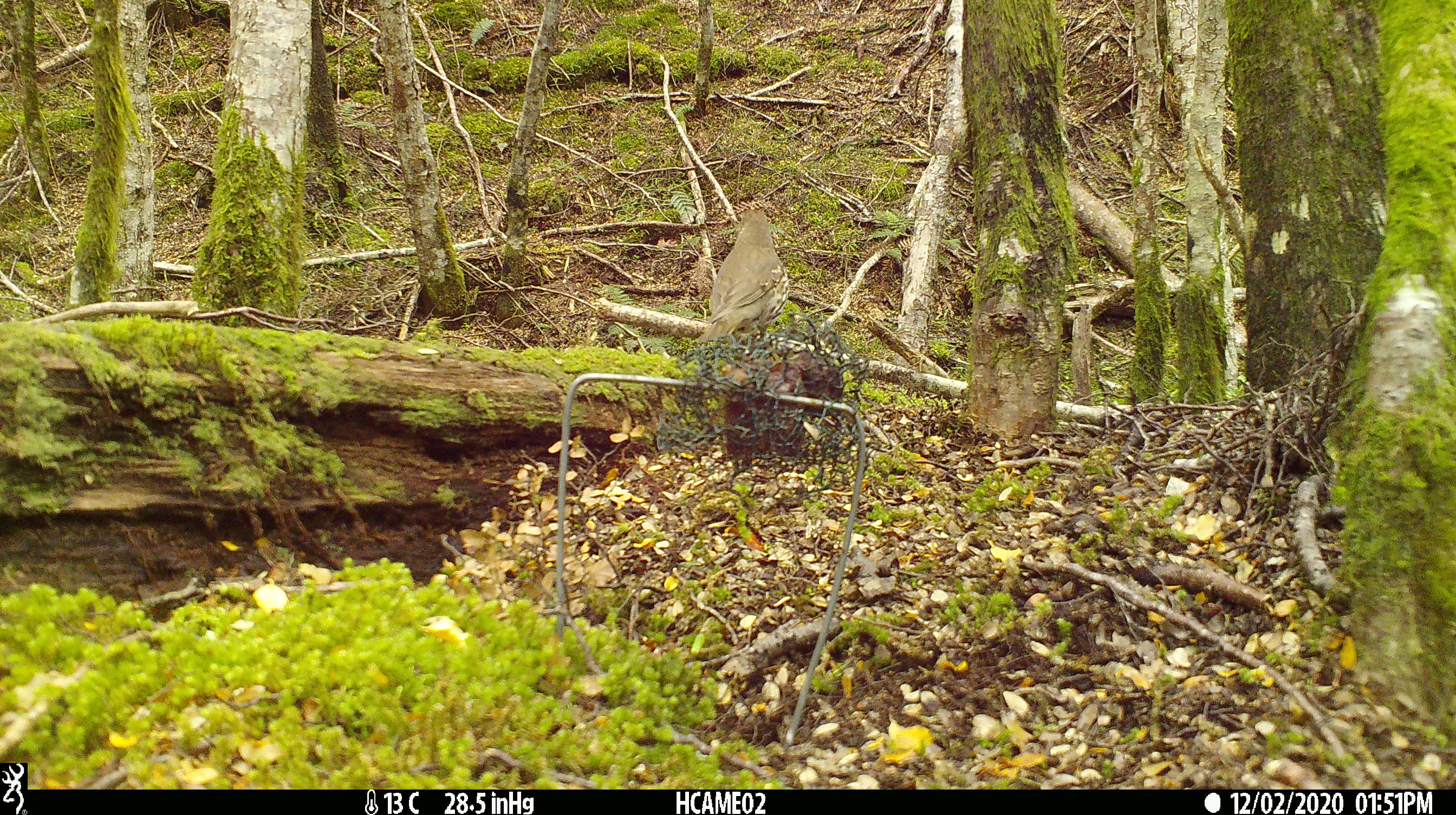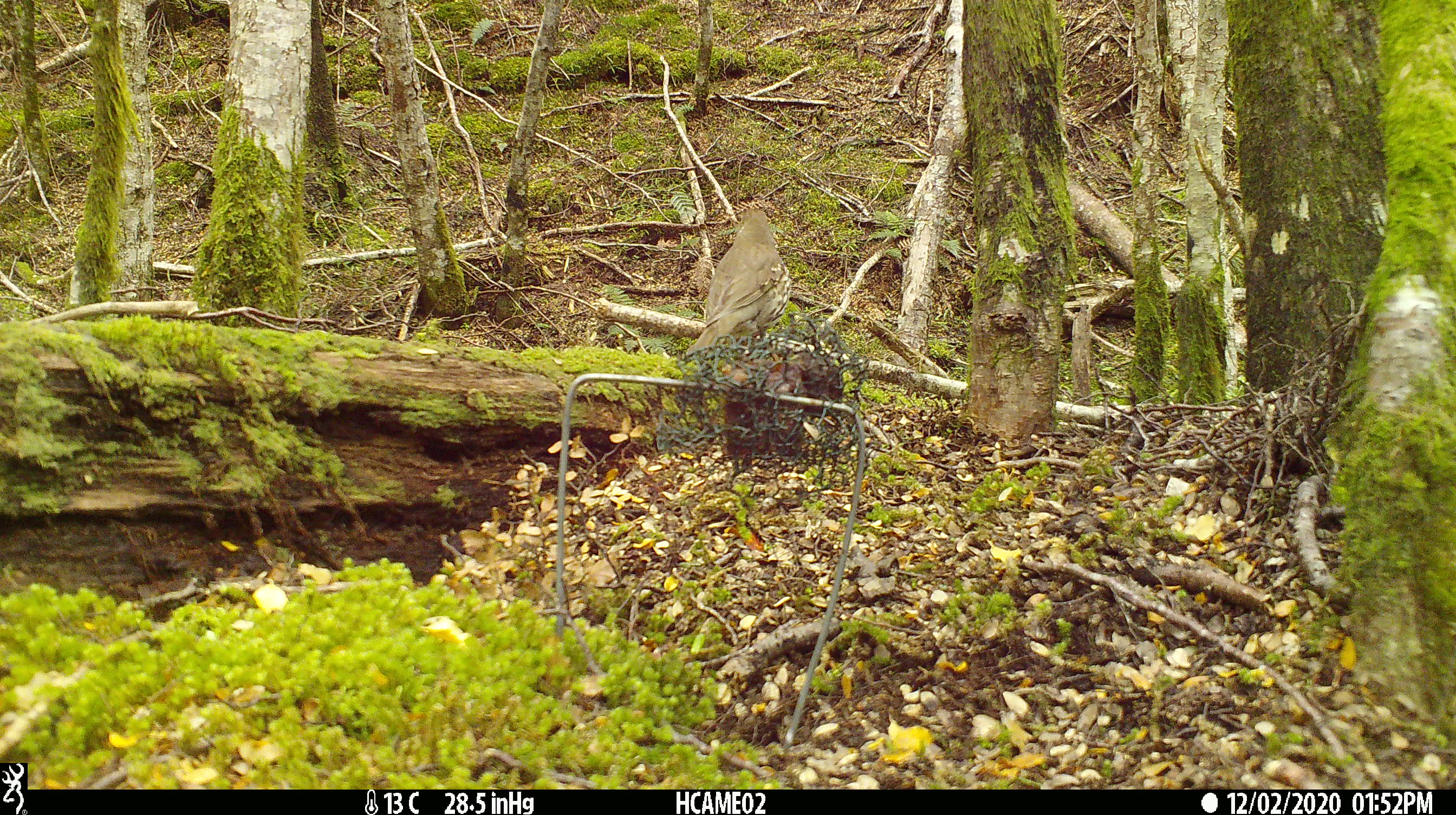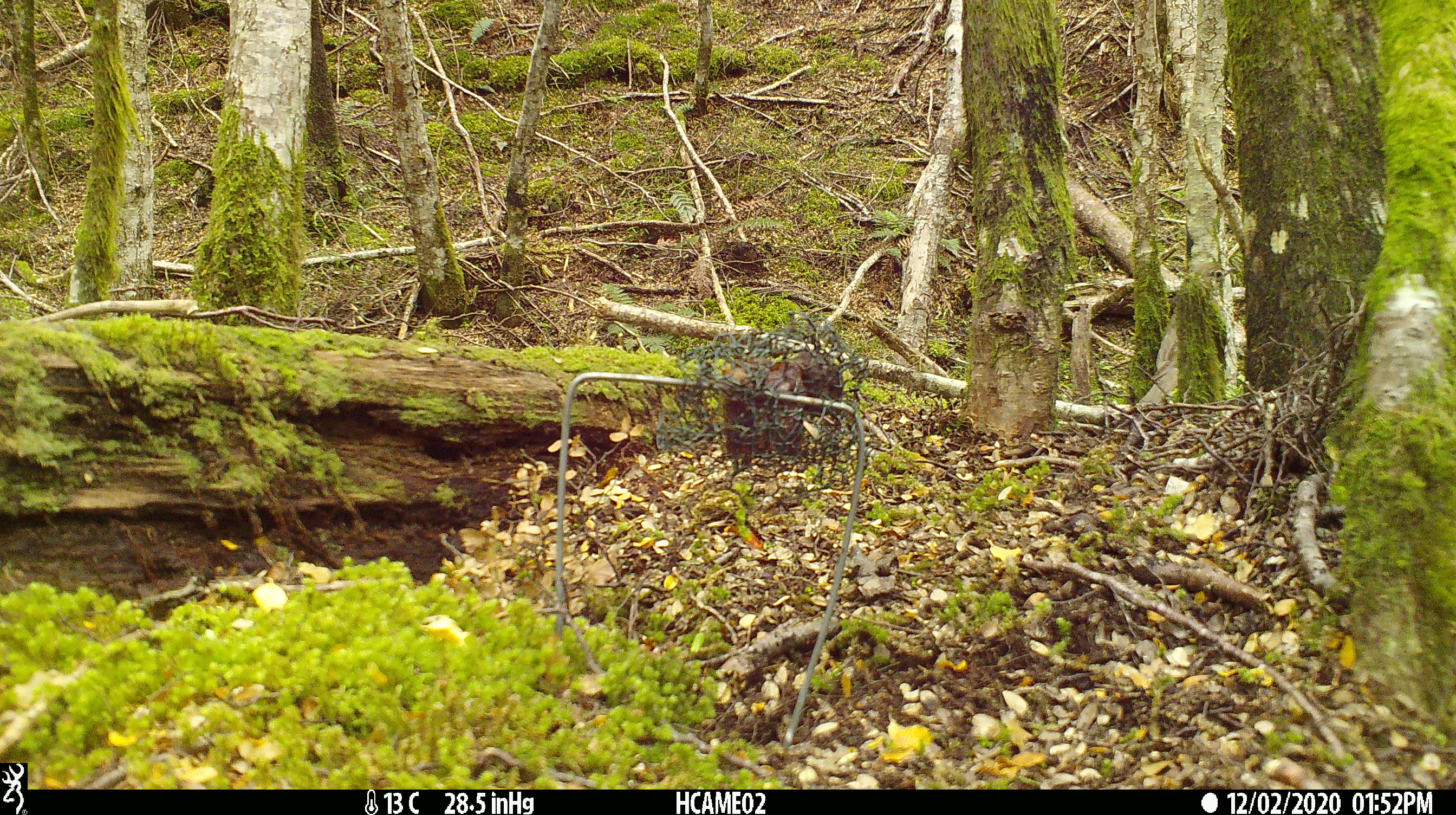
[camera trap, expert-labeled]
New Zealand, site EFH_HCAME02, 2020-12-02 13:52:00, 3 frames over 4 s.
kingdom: Animalia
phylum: Chordata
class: Aves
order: Passeriformes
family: Turdidae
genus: Turdus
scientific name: Turdus philomelos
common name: song thrush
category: thrush